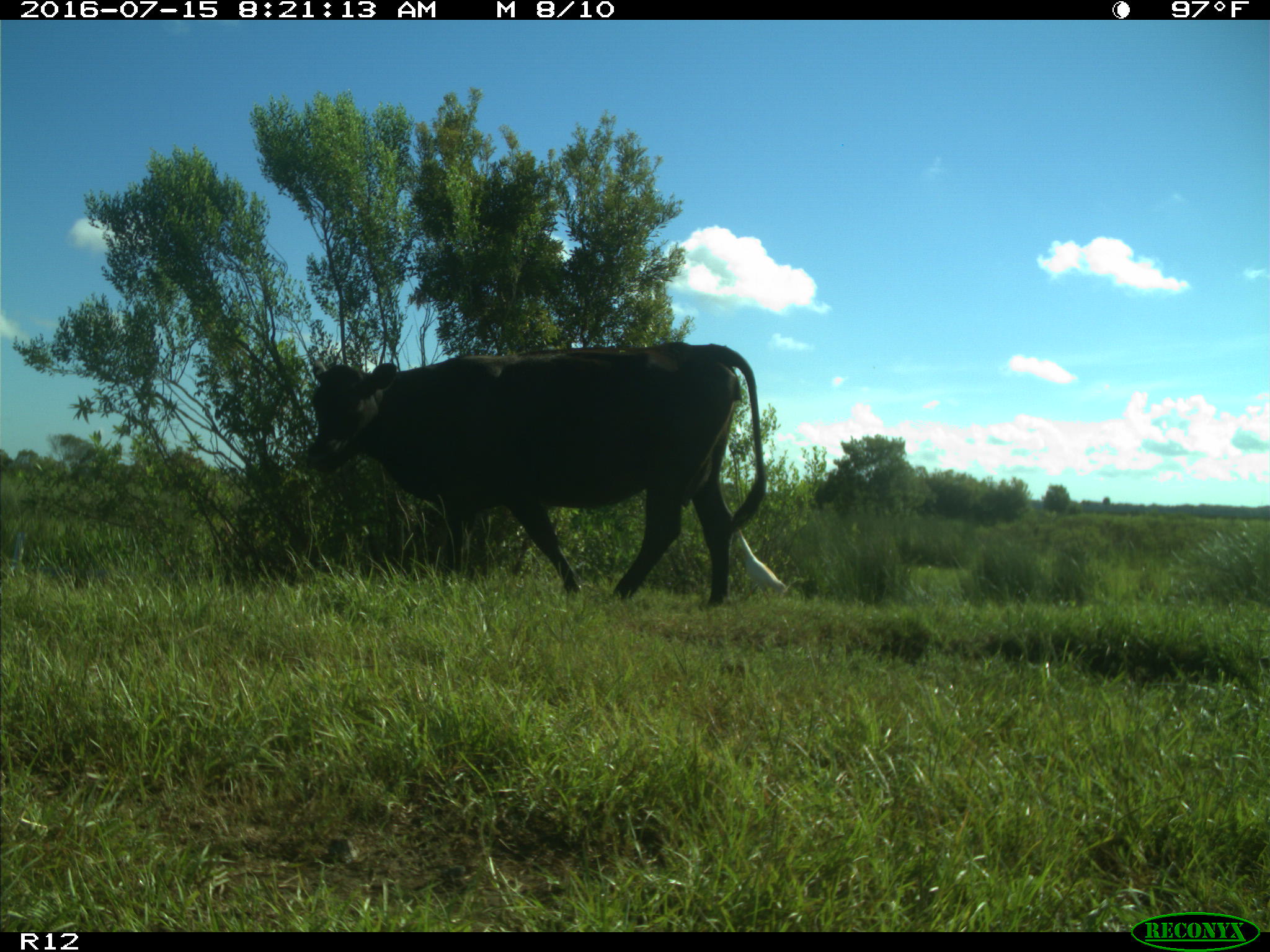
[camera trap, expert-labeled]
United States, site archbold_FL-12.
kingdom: Animalia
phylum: Chordata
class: Mammalia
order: Artiodactyla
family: Bovidae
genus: Bos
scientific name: Bos taurus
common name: domestic cow